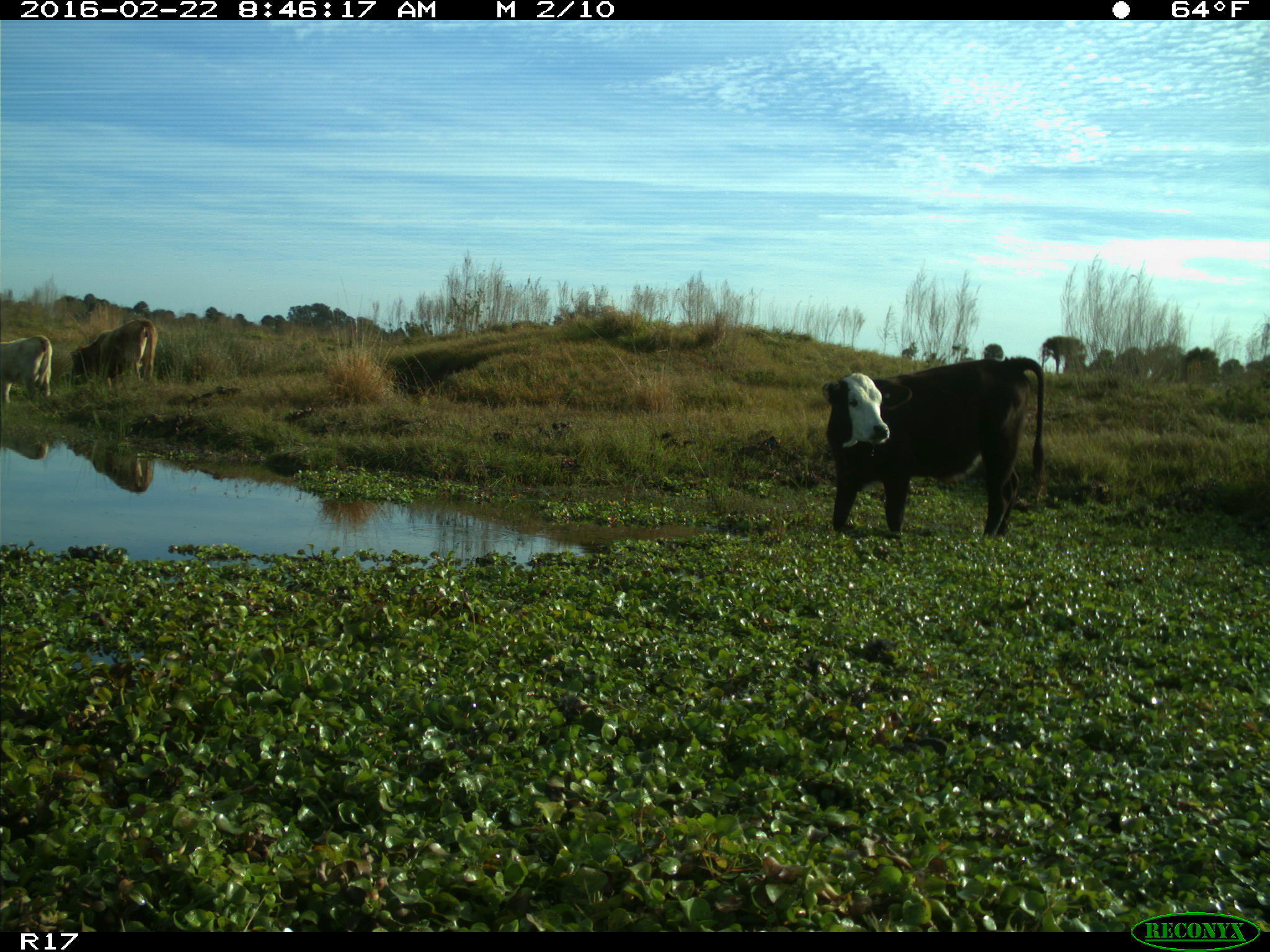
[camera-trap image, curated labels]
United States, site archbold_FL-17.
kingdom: Animalia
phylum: Chordata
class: Mammalia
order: Artiodactyla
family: Bovidae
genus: Bos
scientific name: Bos taurus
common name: domestic cow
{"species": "Bos taurus (domestic cow)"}